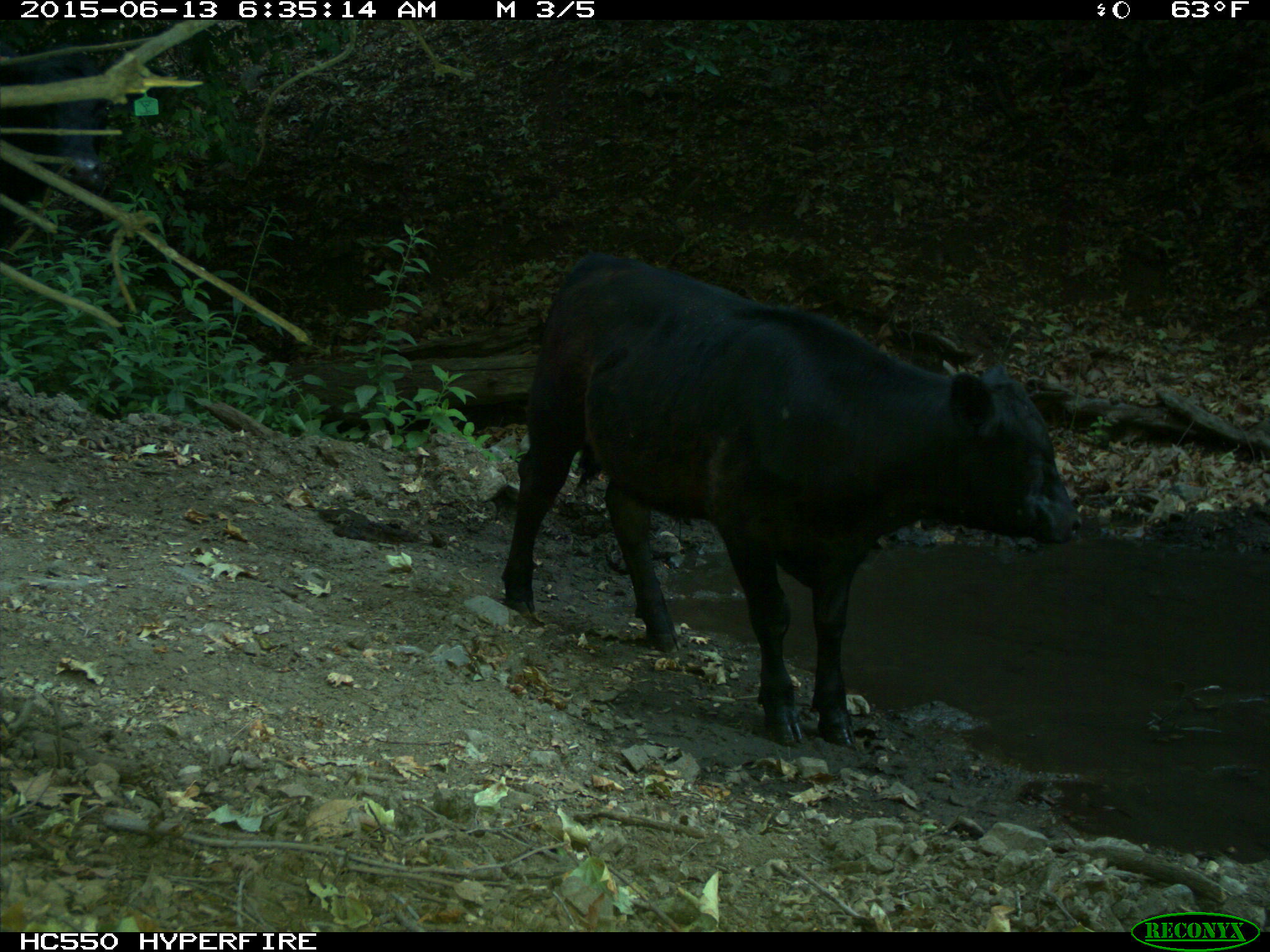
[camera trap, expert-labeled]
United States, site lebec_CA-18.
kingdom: Animalia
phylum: Chordata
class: Mammalia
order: Artiodactyla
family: Bovidae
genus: Bos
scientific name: Bos taurus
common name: domestic cow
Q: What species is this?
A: Bos taurus (domestic cow).